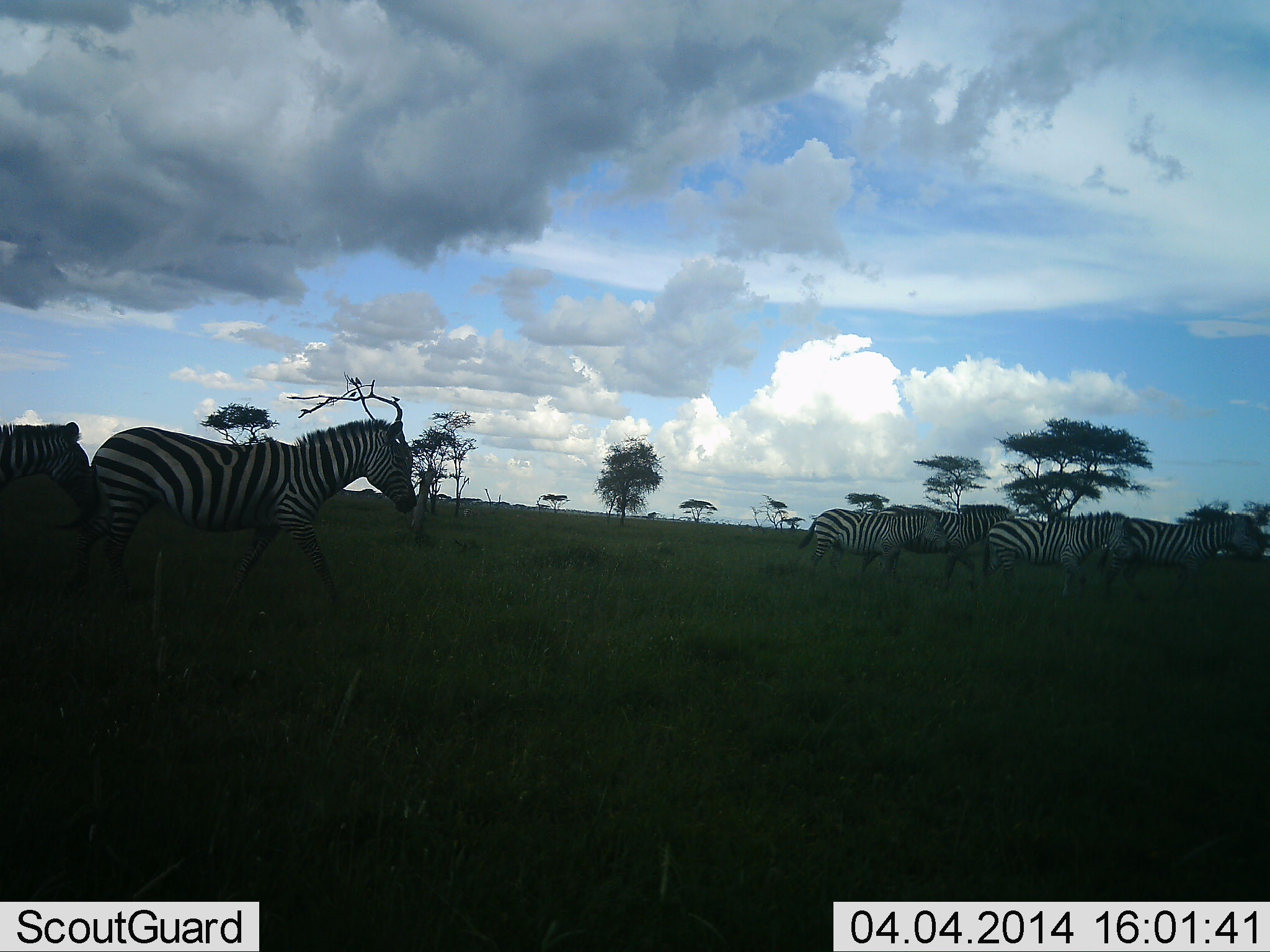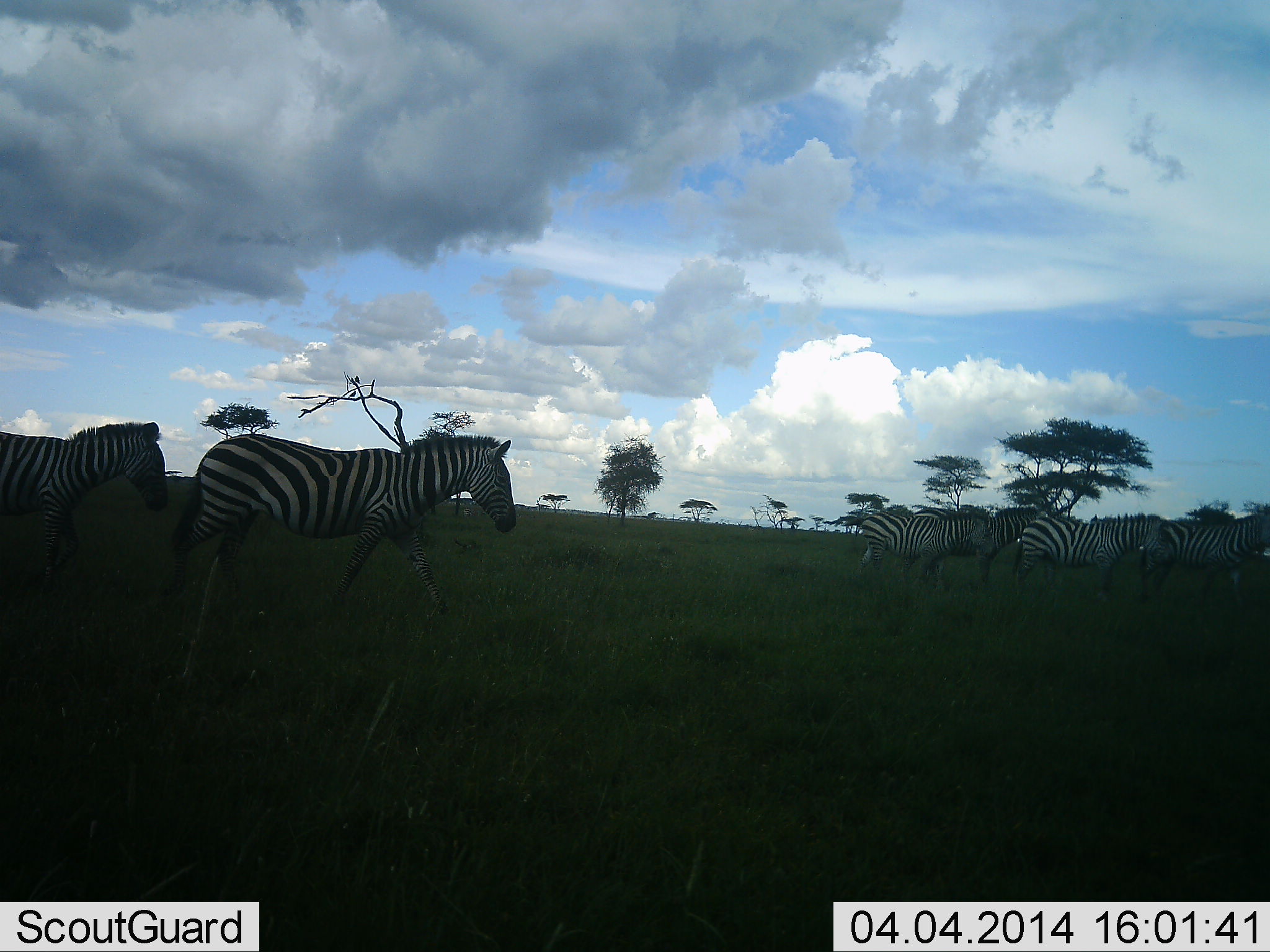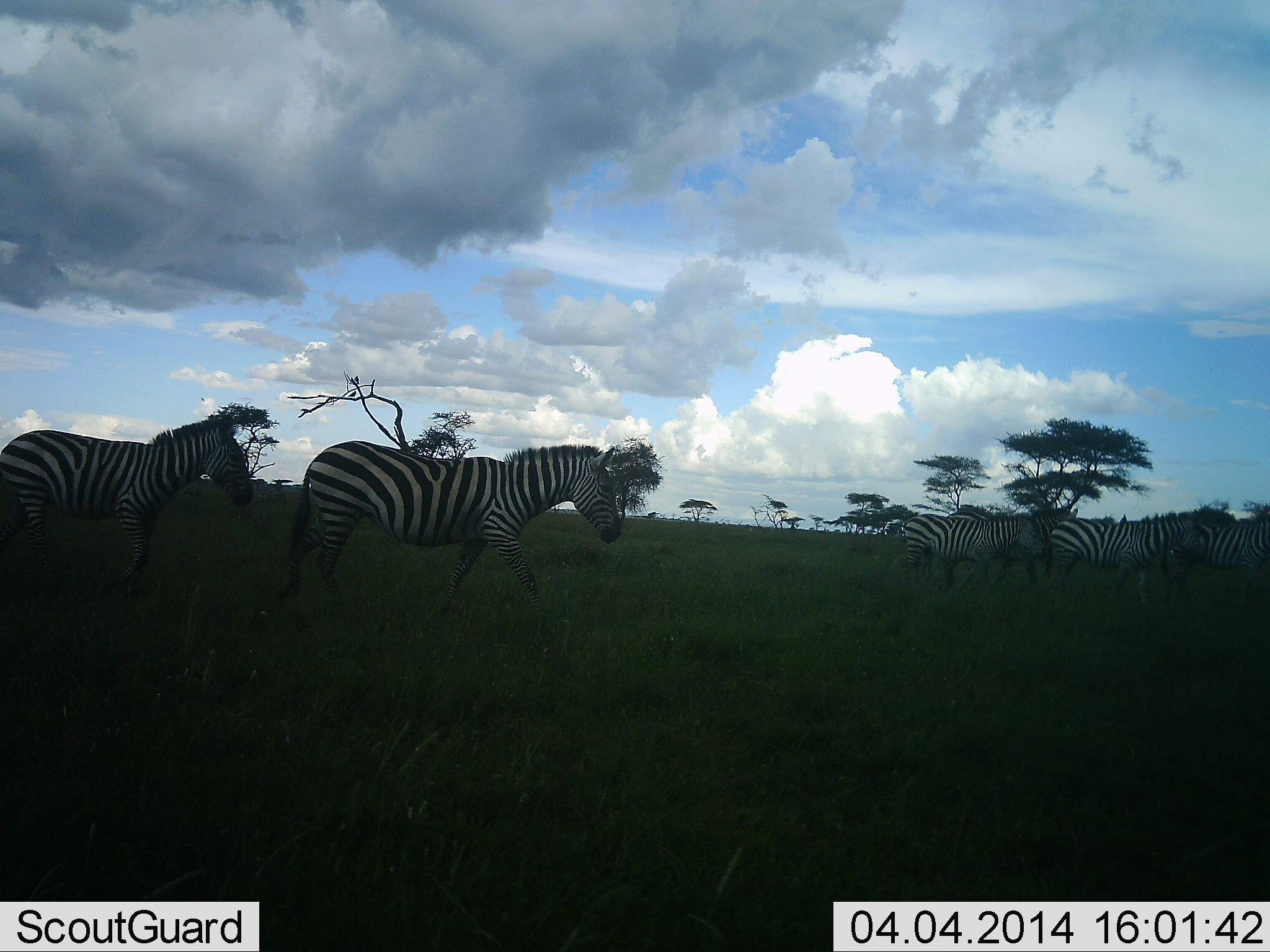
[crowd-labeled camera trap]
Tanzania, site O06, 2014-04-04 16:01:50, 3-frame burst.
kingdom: Animalia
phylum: Chordata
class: Mammalia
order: Perissodactyla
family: Equidae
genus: Equus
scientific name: Equus quagga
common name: plains zebra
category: zebra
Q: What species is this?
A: Zebra (plains zebra) (Equus quagga).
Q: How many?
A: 6.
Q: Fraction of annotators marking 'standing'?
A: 0%.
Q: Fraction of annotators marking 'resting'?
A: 0%.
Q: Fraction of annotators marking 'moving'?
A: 100%.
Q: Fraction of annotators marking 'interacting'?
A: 0%.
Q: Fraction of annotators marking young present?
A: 0%.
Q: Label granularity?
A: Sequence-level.